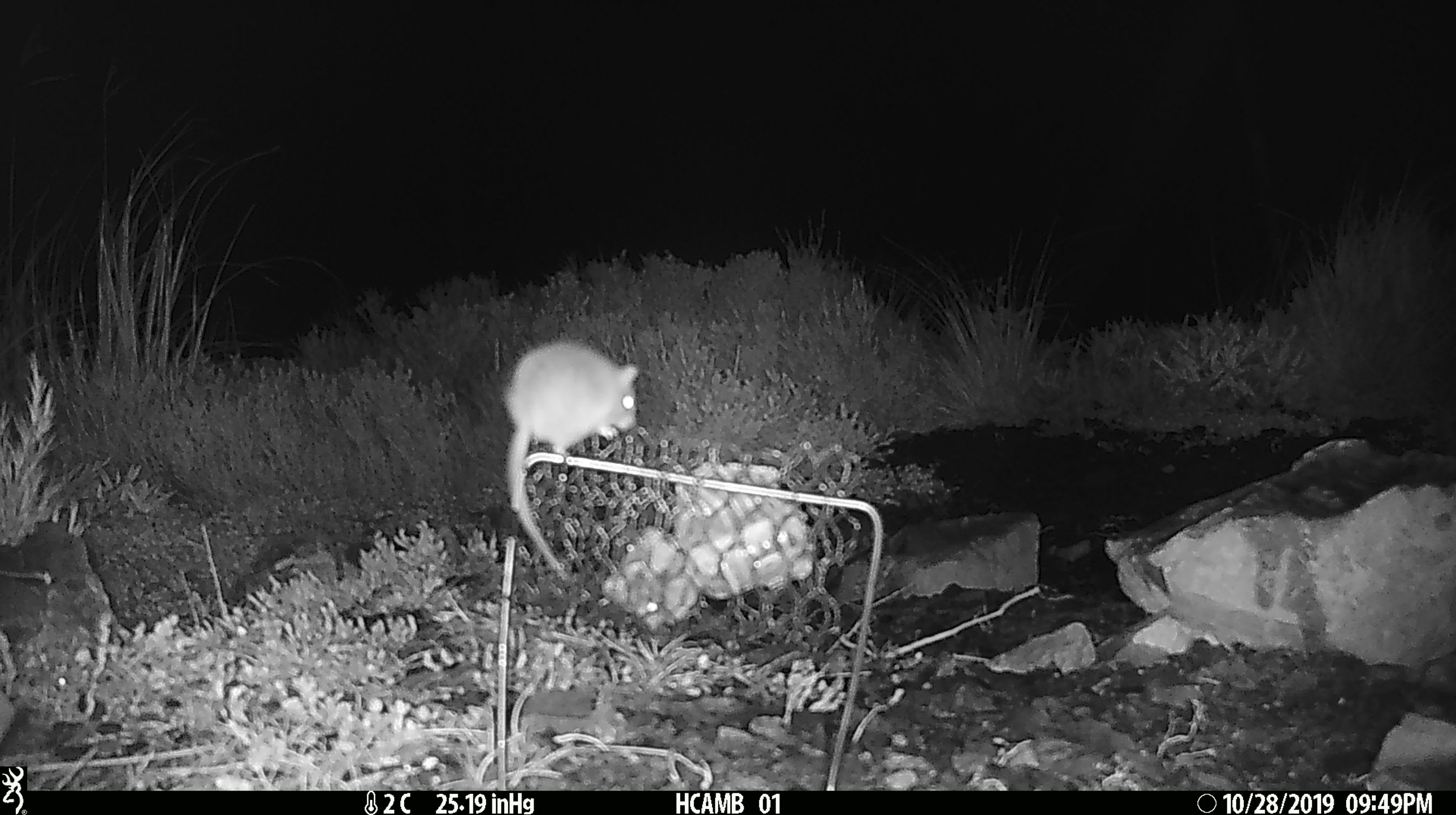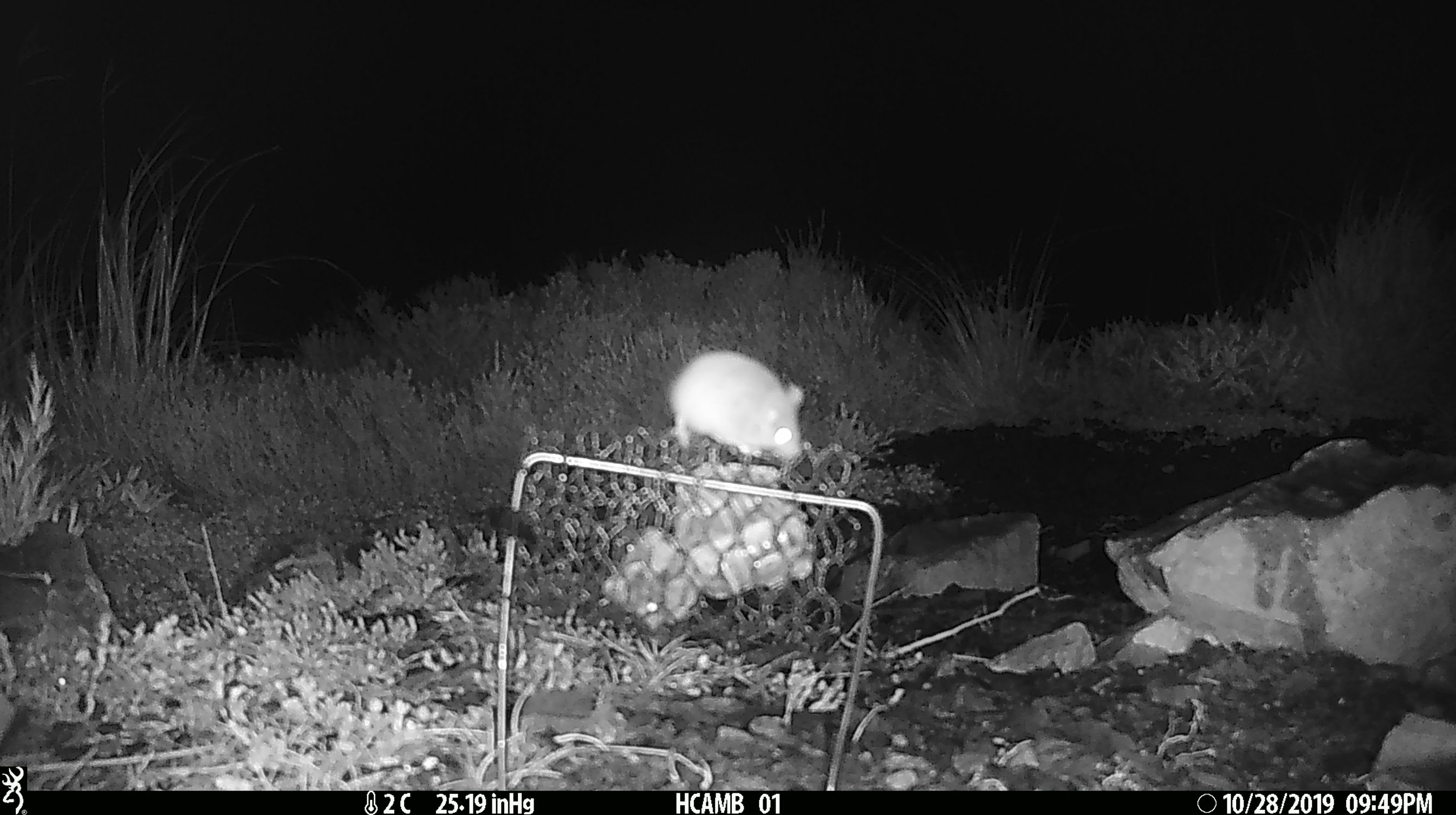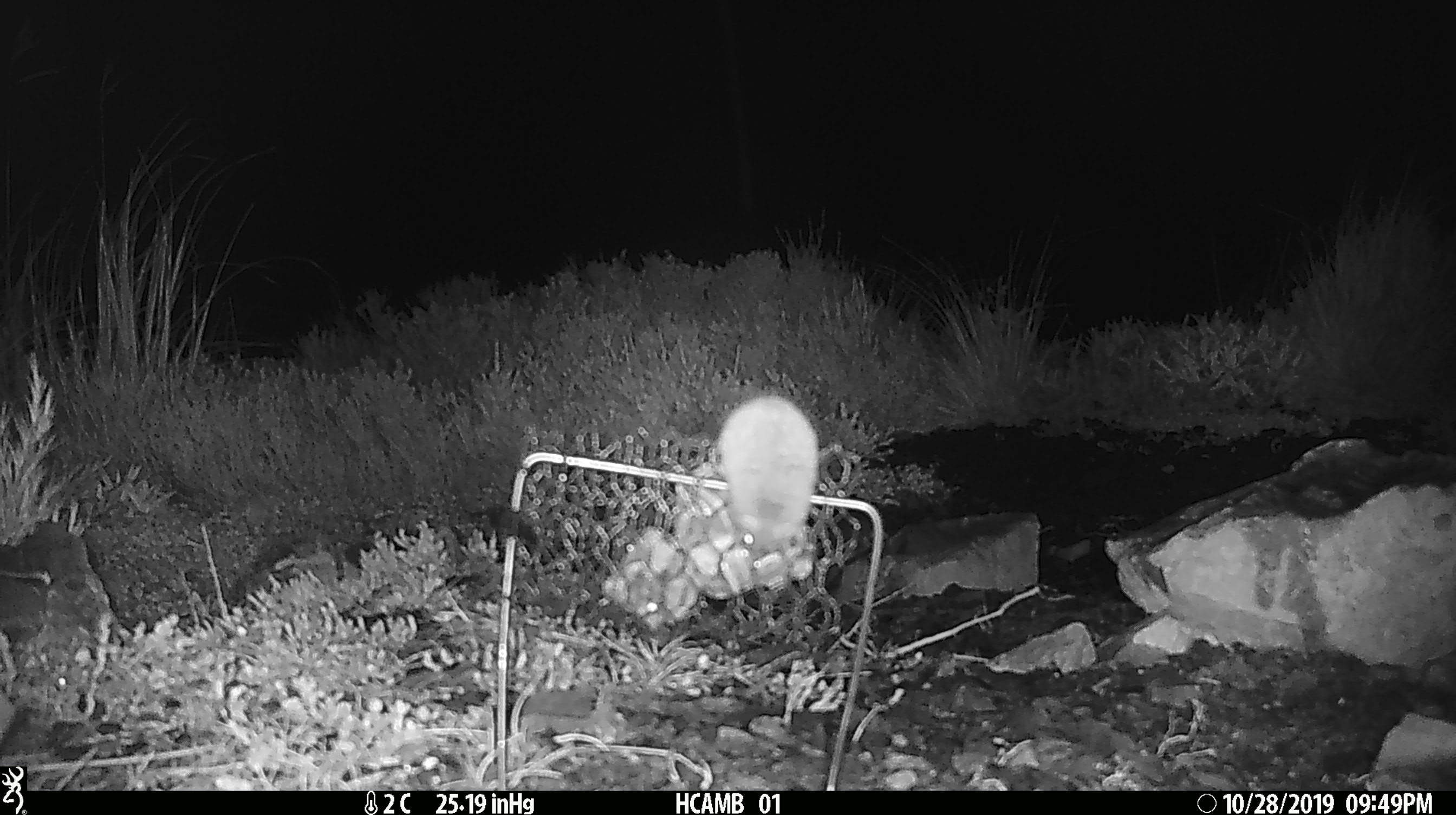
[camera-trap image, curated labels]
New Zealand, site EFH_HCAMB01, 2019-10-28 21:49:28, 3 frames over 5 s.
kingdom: Animalia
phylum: Chordata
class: Mammalia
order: Rodentia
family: Muridae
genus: Mus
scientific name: Mus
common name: mouse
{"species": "mouse (Mus)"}